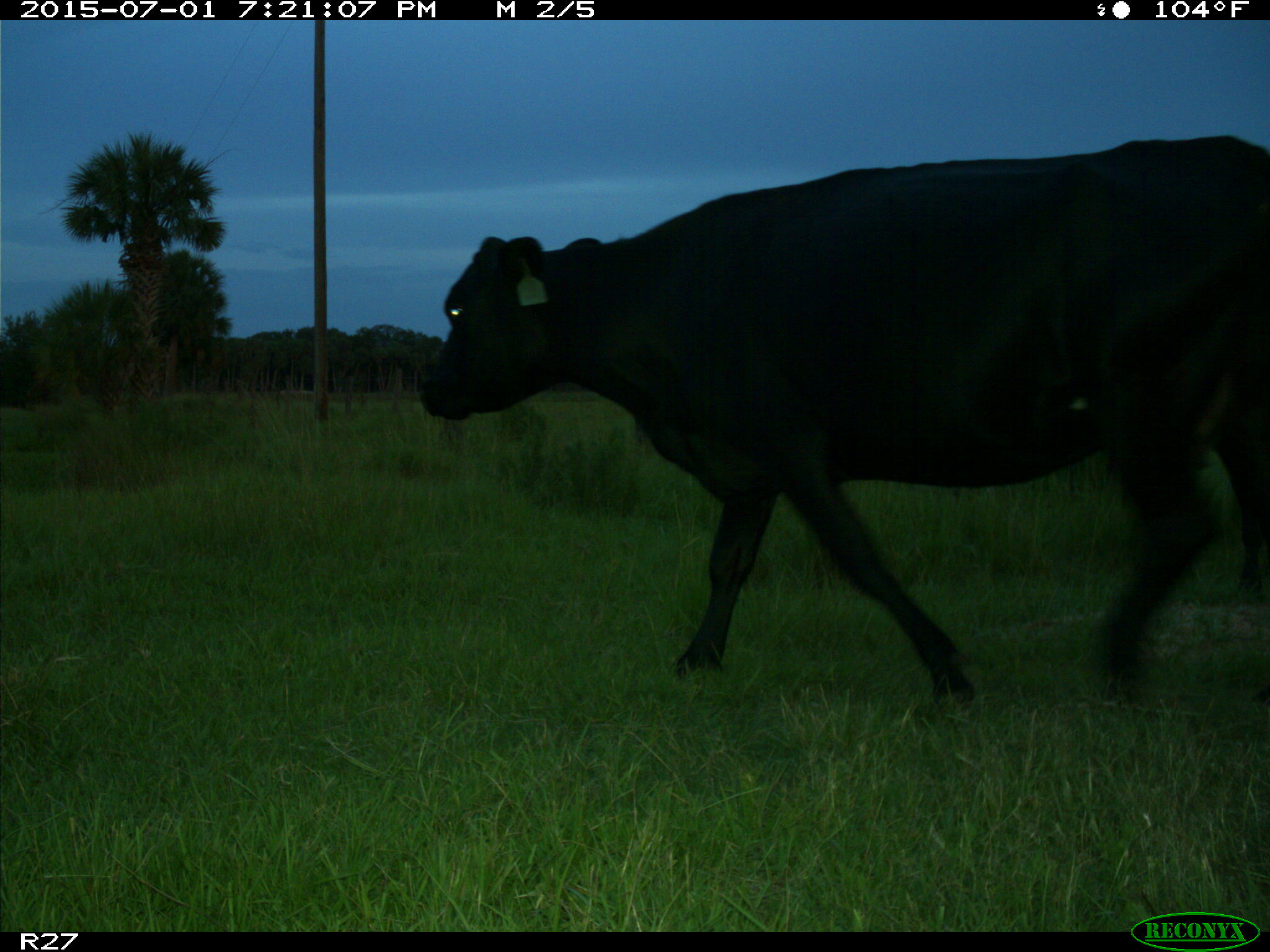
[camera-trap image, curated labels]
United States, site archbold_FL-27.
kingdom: Animalia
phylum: Chordata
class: Mammalia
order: Artiodactyla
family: Bovidae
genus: Bos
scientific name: Bos taurus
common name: domestic cow